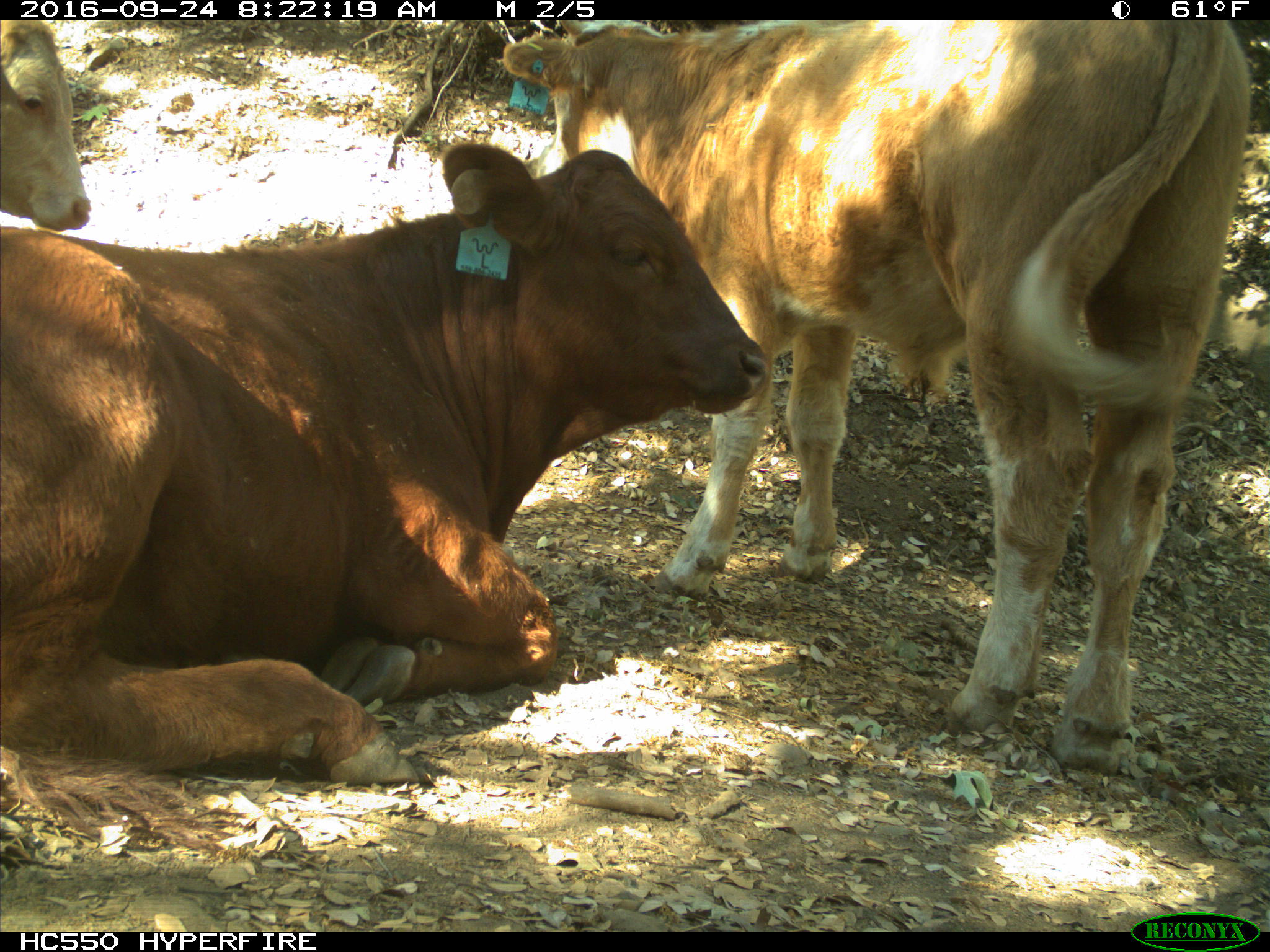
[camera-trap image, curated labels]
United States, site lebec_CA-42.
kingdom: Animalia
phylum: Chordata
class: Mammalia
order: Artiodactyla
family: Bovidae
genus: Bos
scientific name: Bos taurus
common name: domestic cow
Bos taurus (domestic cow).